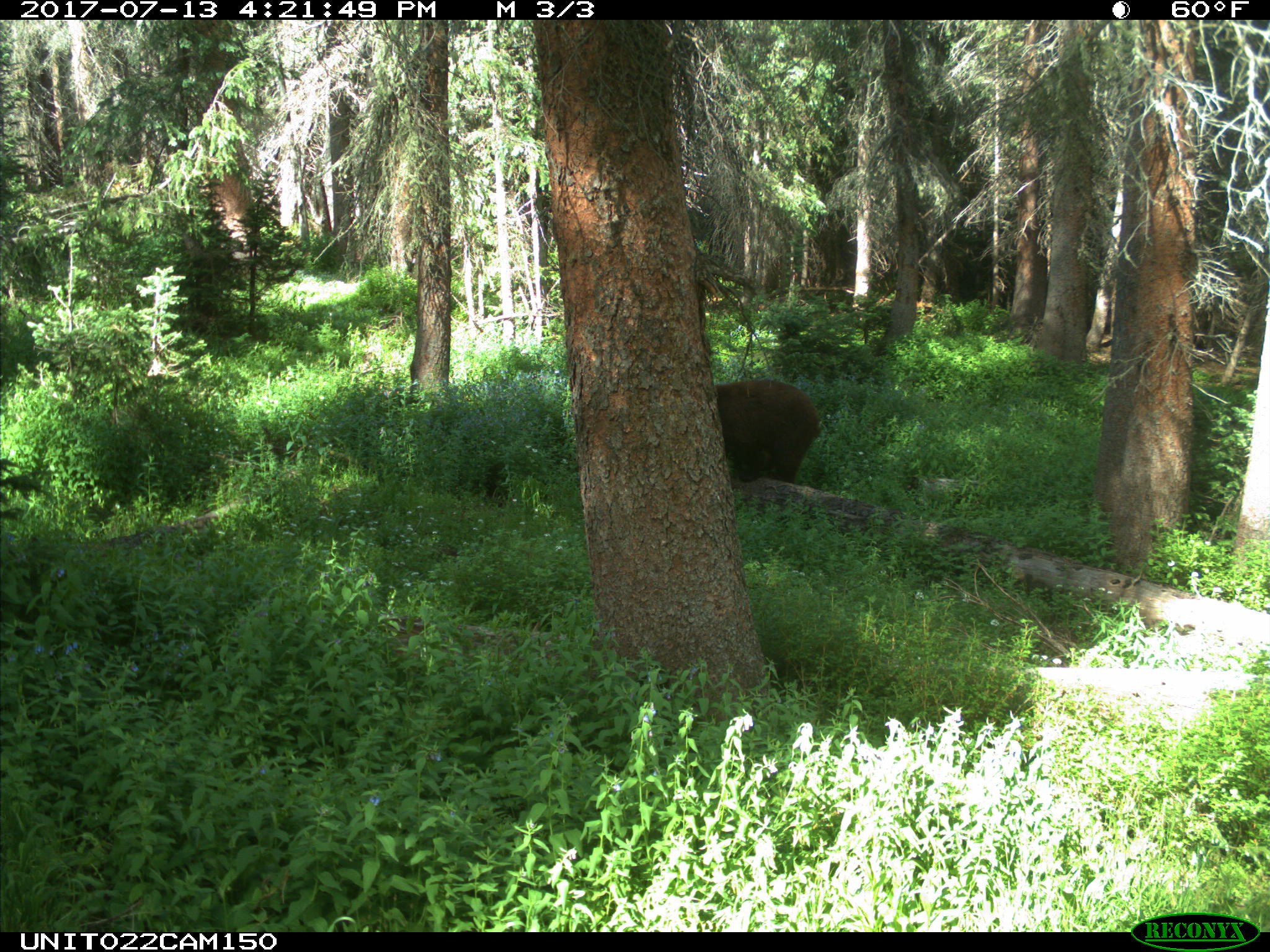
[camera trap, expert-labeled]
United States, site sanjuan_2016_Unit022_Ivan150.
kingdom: Animalia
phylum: Chordata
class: Mammalia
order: Carnivora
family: Ursidae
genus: Ursus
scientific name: Ursus americanus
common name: american black bear